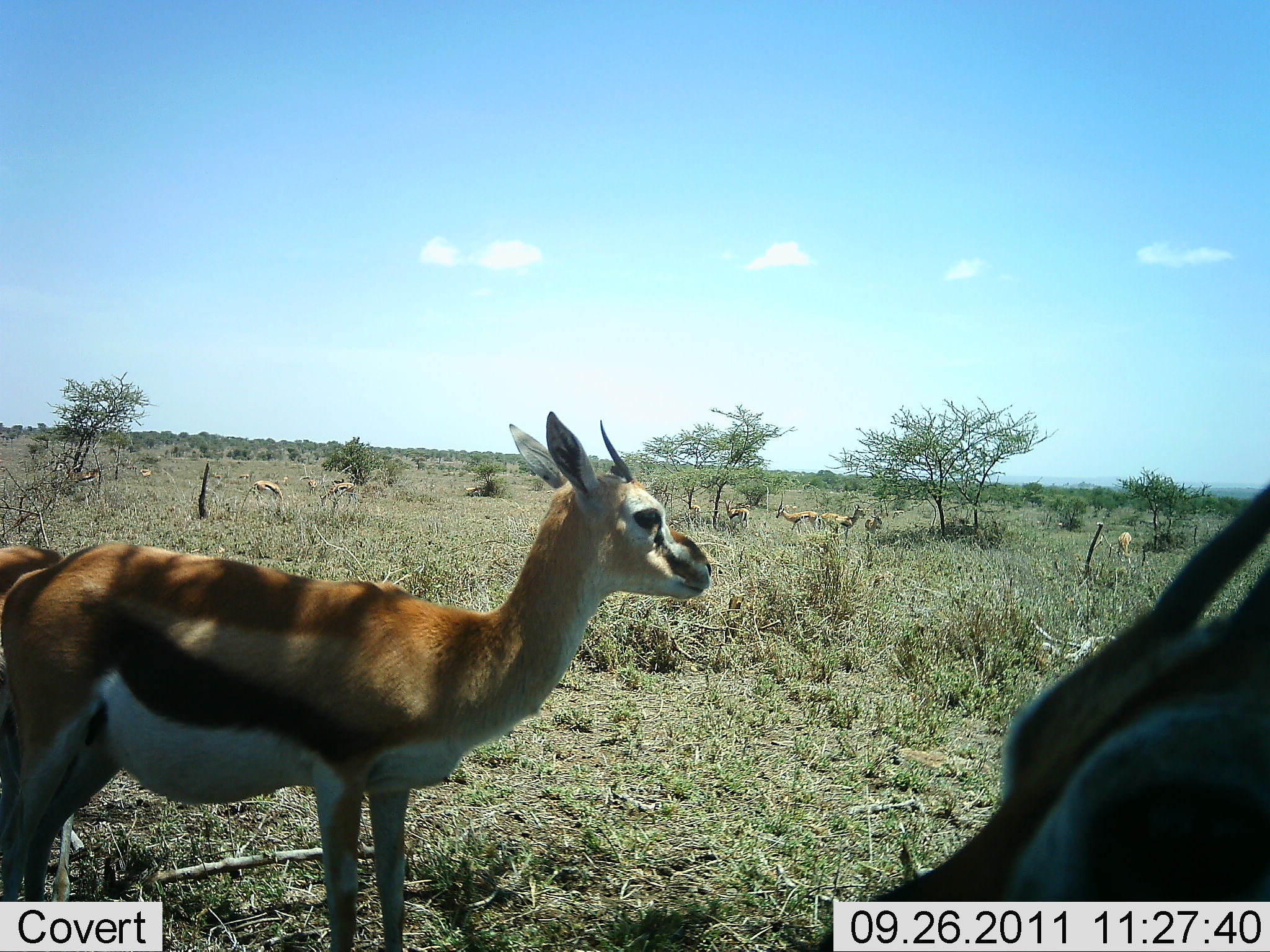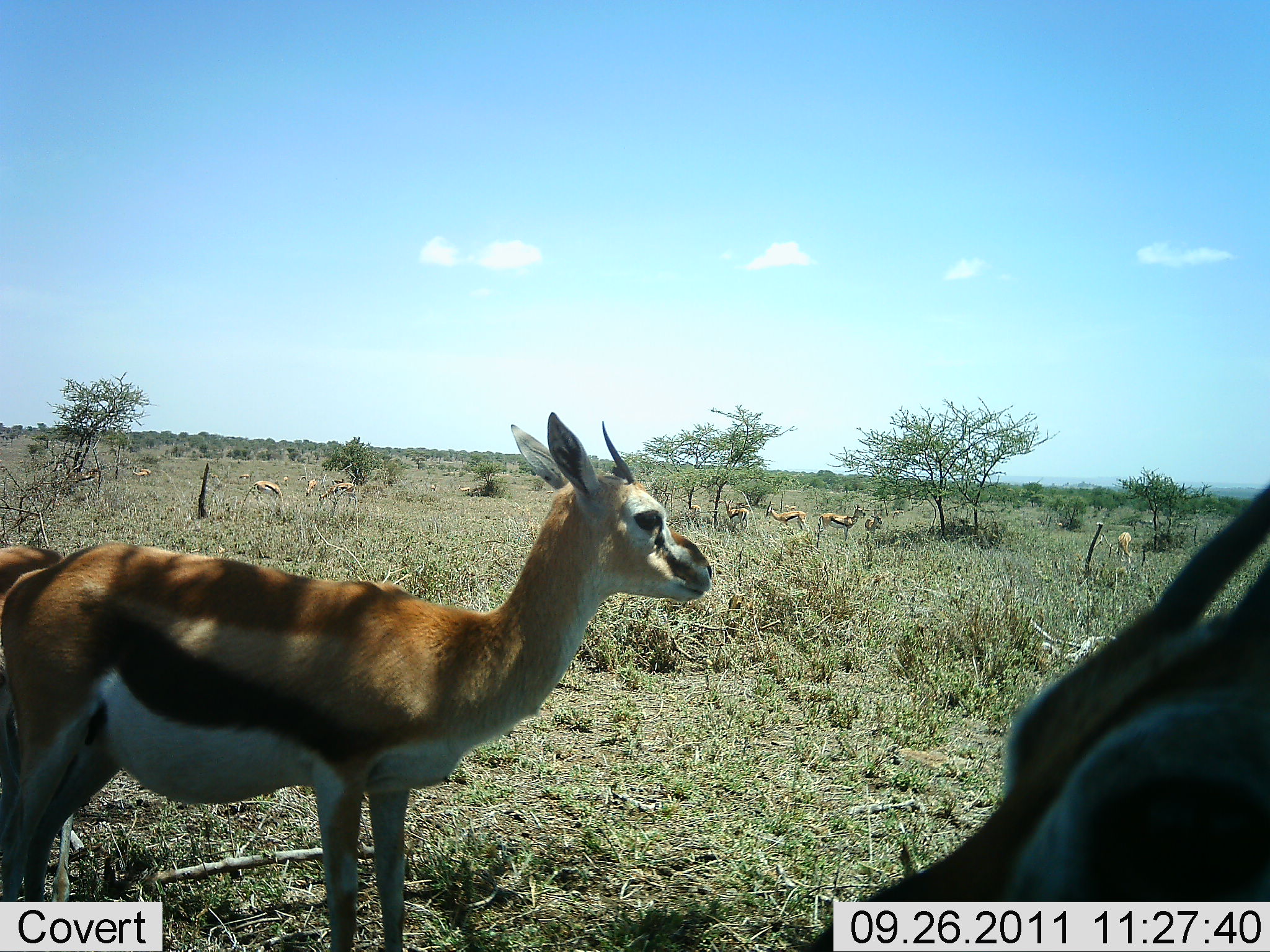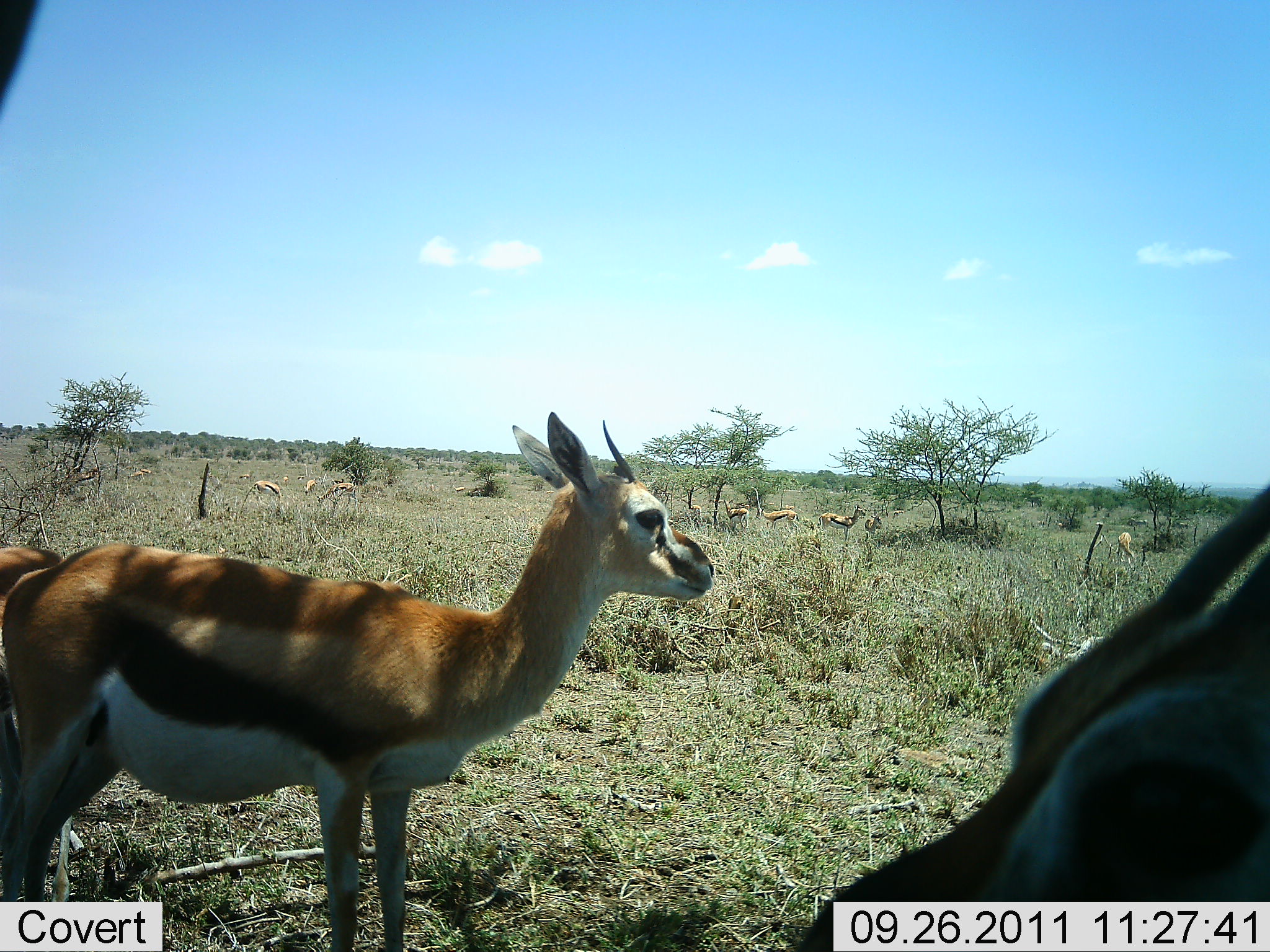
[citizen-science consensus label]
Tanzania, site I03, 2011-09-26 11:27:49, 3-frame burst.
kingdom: Animalia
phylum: Chordata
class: Mammalia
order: Artiodactyla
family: Bovidae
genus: Eudorcas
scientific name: Eudorcas thomsonii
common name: thomson's gazelle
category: gazellethomsons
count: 11-50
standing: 100%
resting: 0%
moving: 23%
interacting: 0%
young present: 8%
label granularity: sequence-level